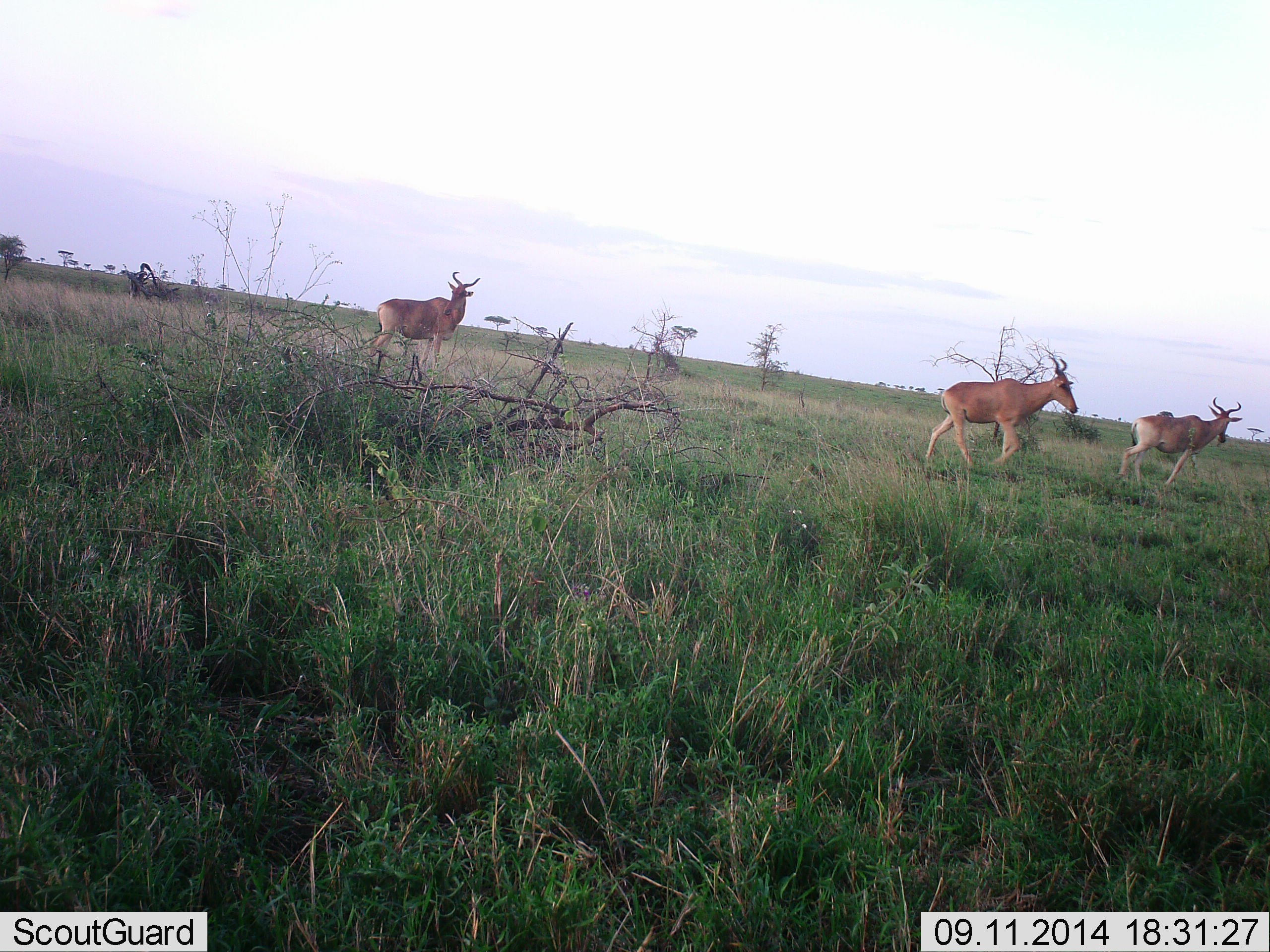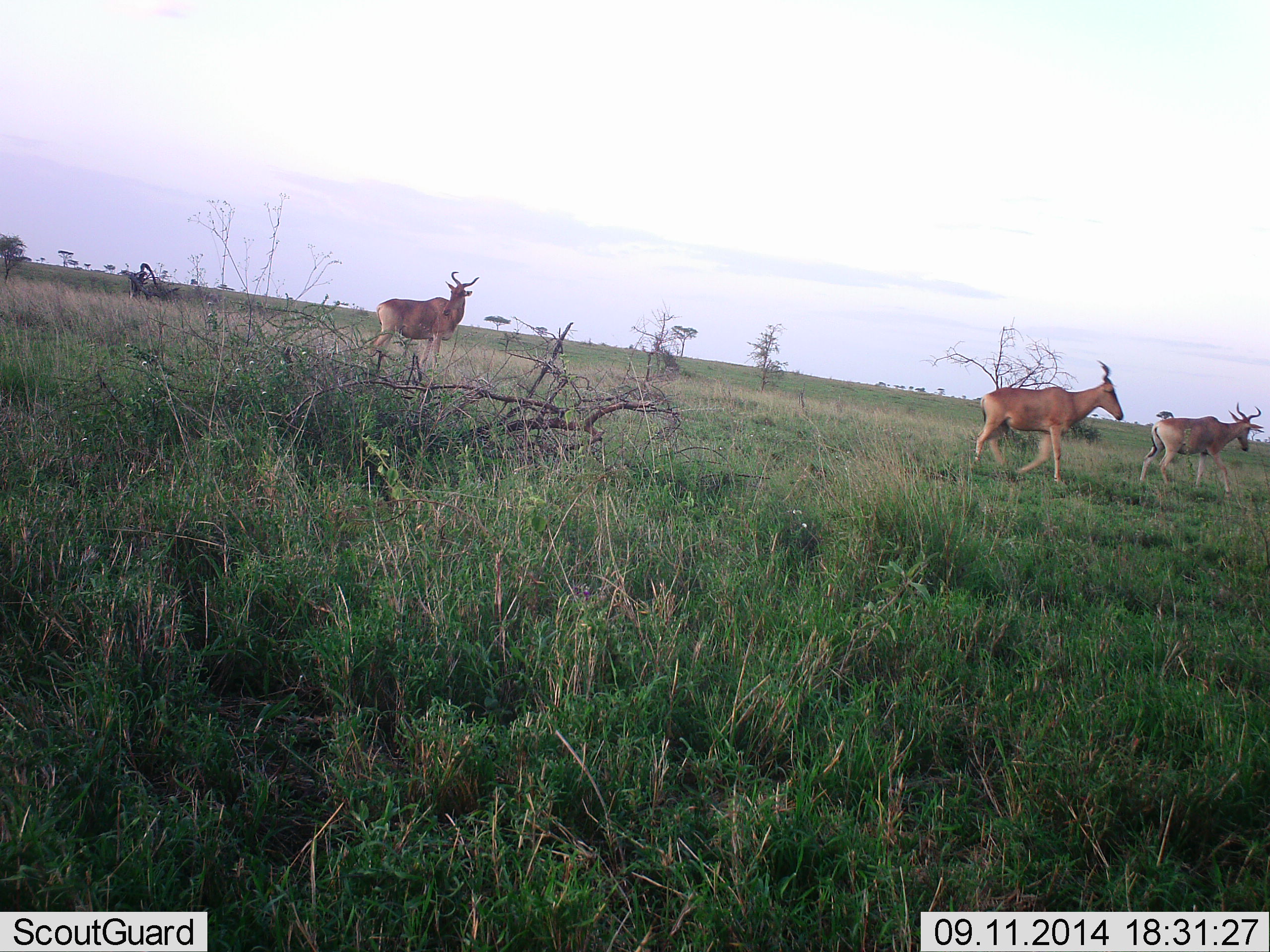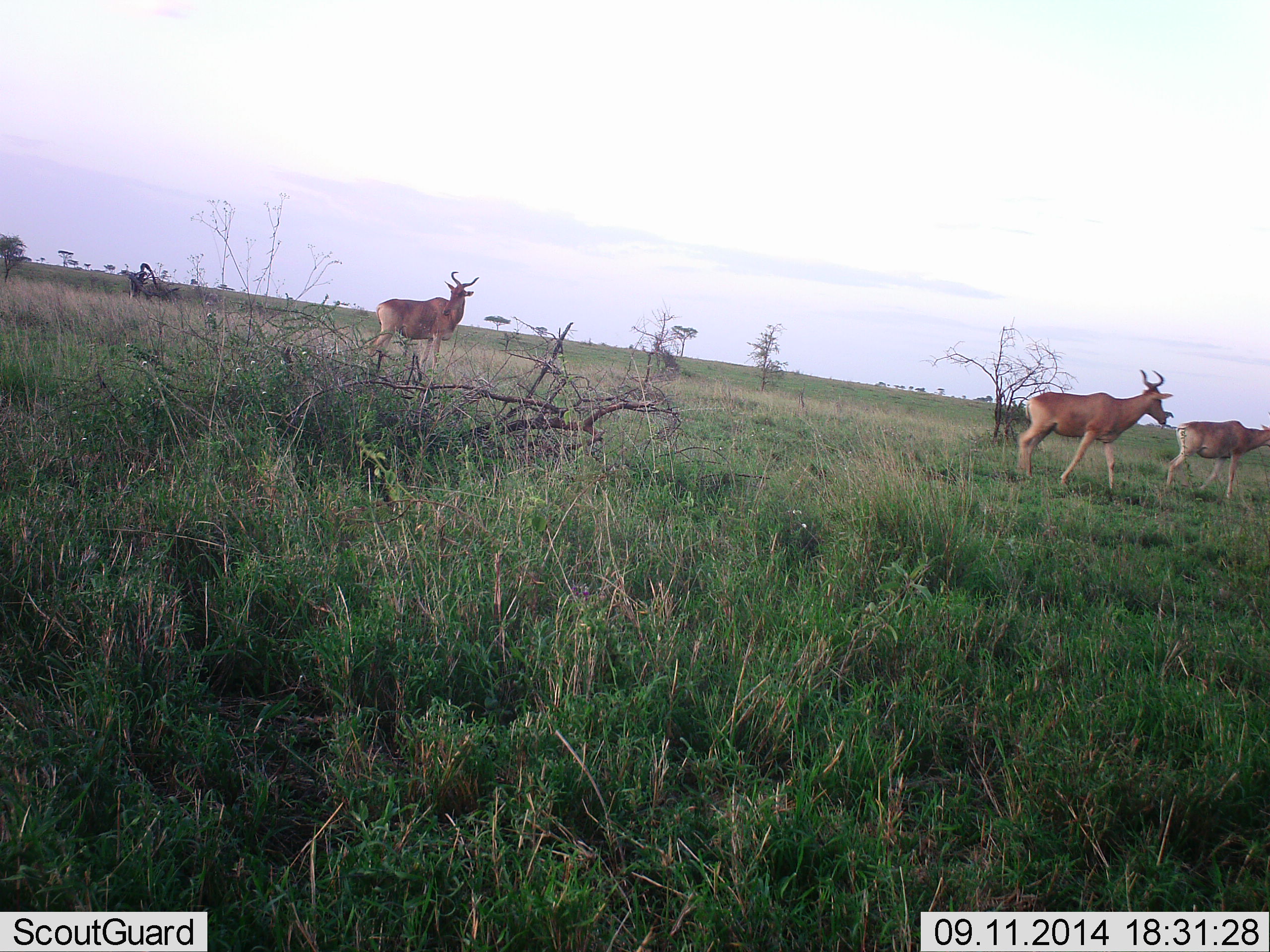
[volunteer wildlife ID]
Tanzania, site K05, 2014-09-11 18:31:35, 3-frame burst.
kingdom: Animalia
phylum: Chordata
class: Mammalia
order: Artiodactyla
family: Bovidae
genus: Alcelaphus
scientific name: Alcelaphus buselaphus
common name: hartebeest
Hartebeest (Alcelaphus buselaphus), count 3. Behavior (volunteer vote fractions): standing 60%, resting 0%, moving 100%, interacting 0%. Young present (vote fraction): 0%. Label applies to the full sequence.